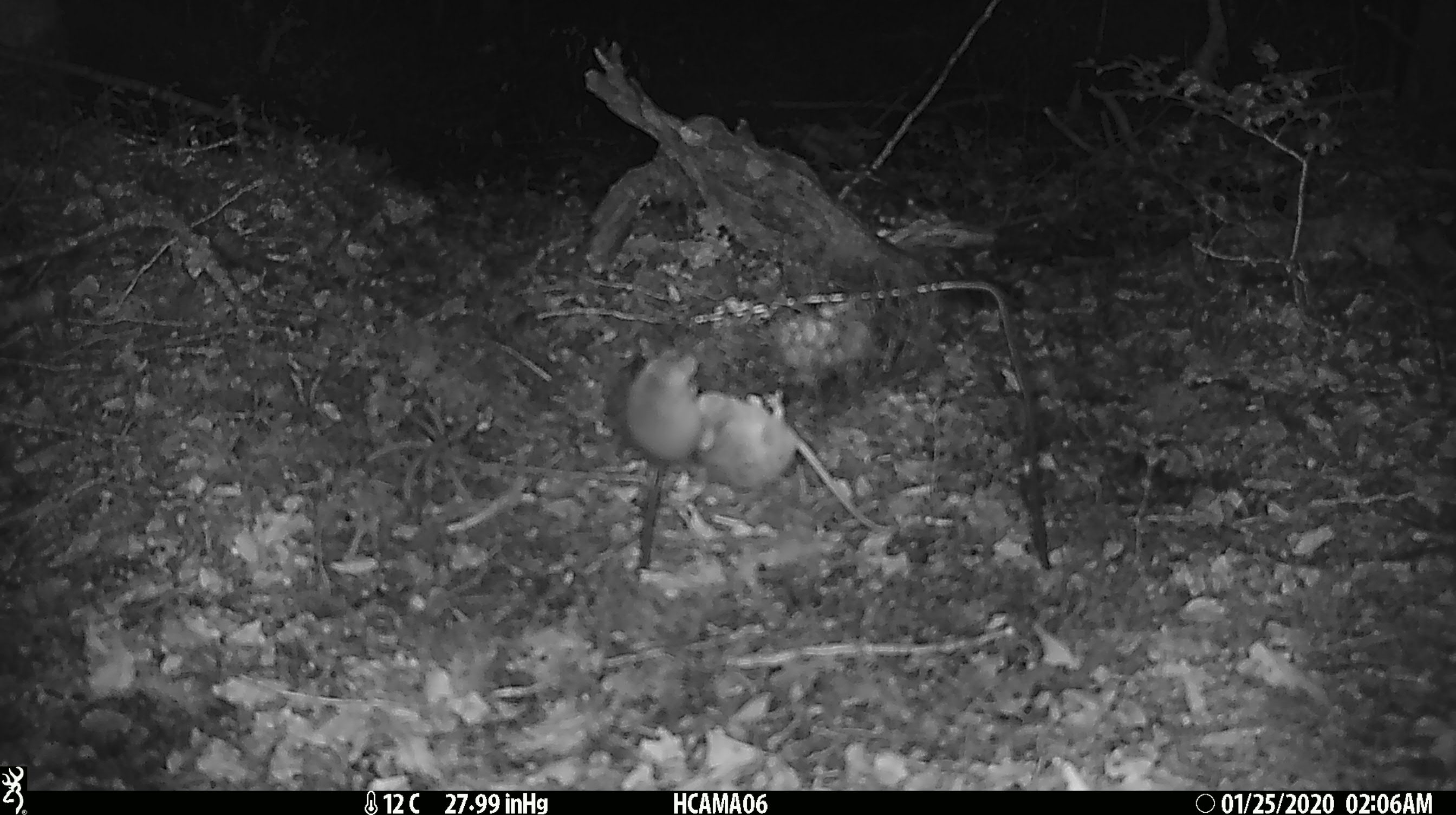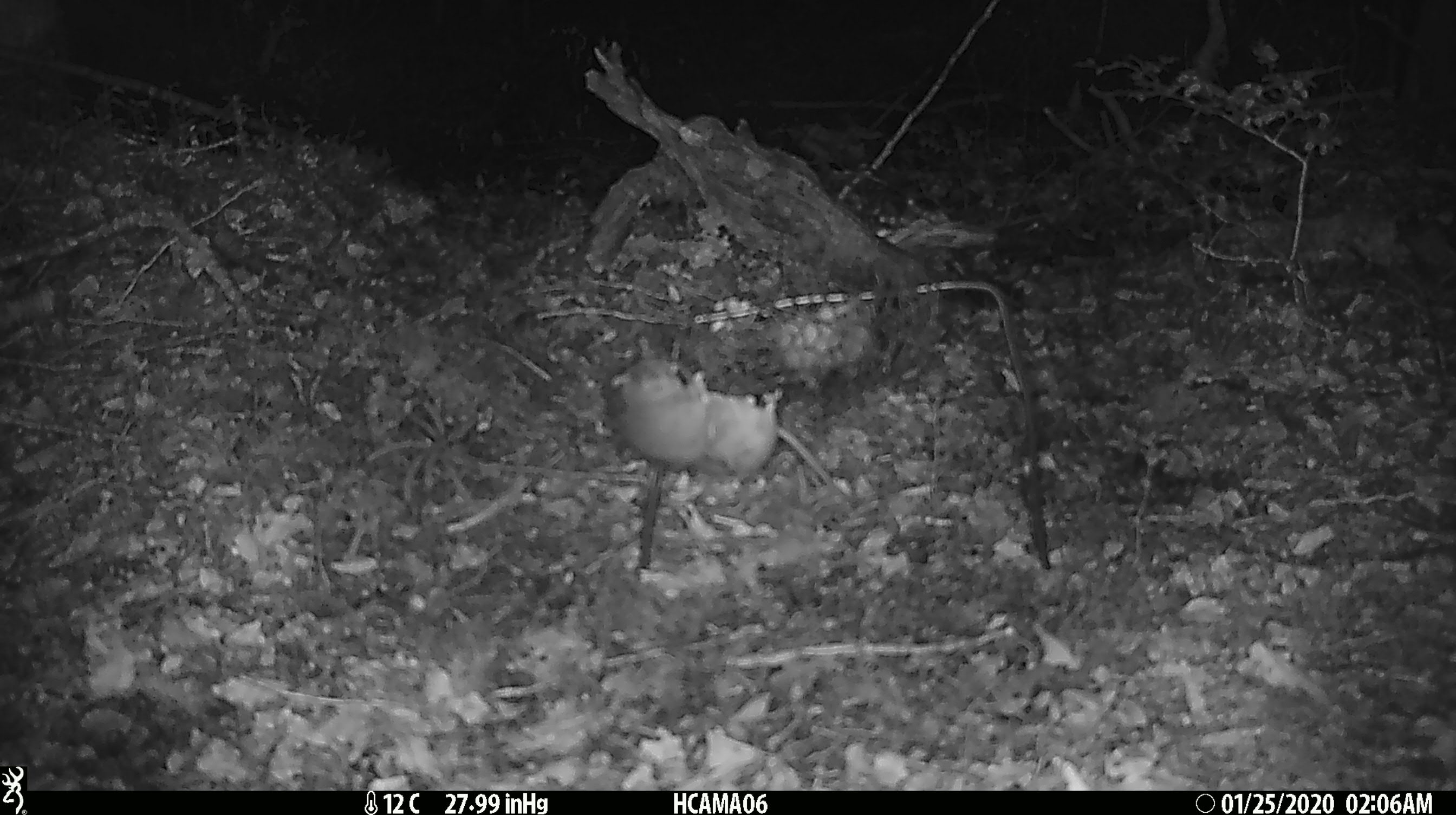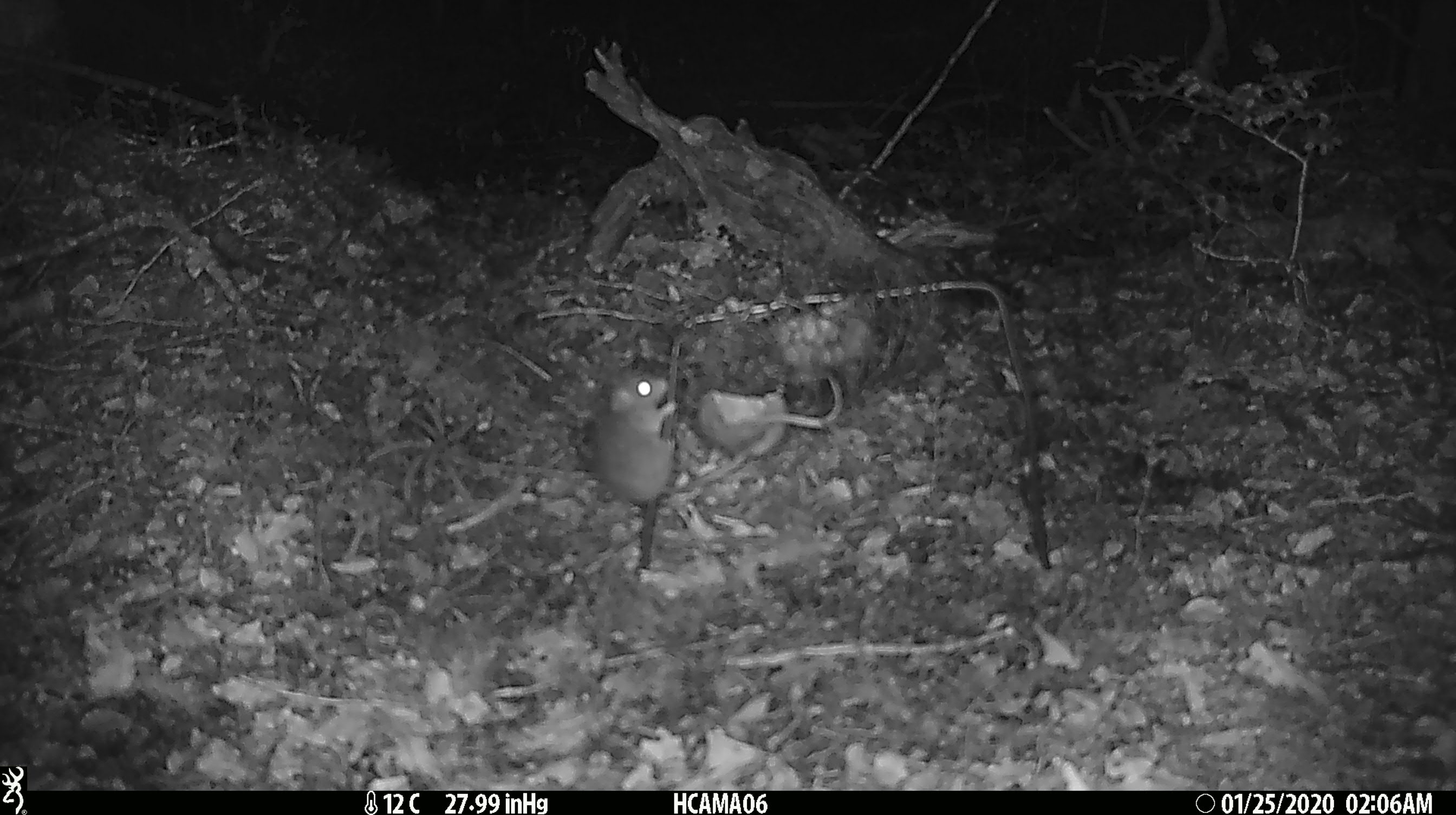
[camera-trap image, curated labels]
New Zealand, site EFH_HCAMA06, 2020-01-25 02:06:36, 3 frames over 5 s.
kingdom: Animalia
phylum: Chordata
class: Mammalia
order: Rodentia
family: Muridae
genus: Mus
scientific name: Mus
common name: mouse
Mouse (Mus).